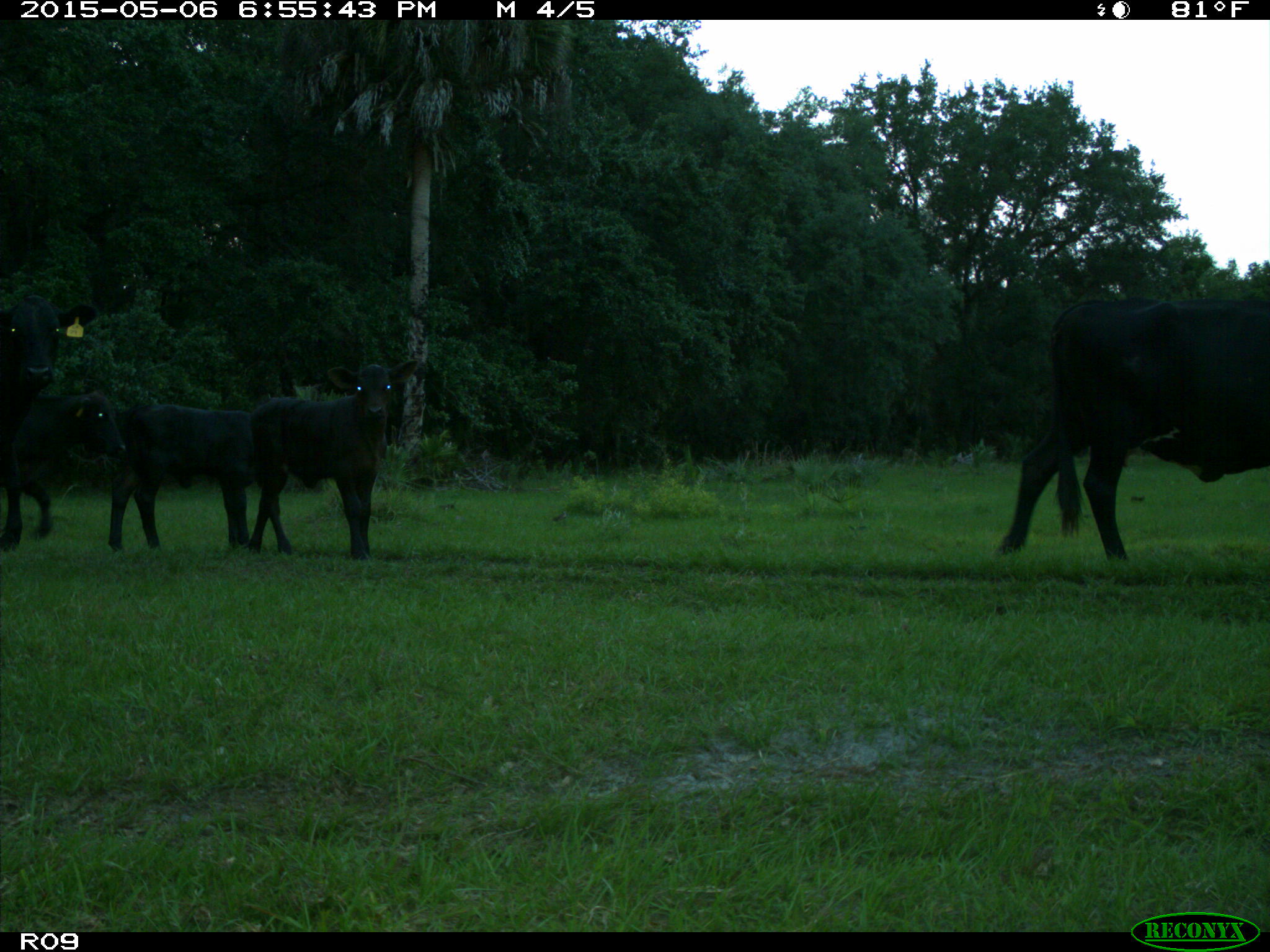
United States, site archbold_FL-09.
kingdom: Animalia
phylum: Chordata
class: Mammalia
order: Artiodactyla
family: Bovidae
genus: Bos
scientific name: Bos taurus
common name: domestic cow